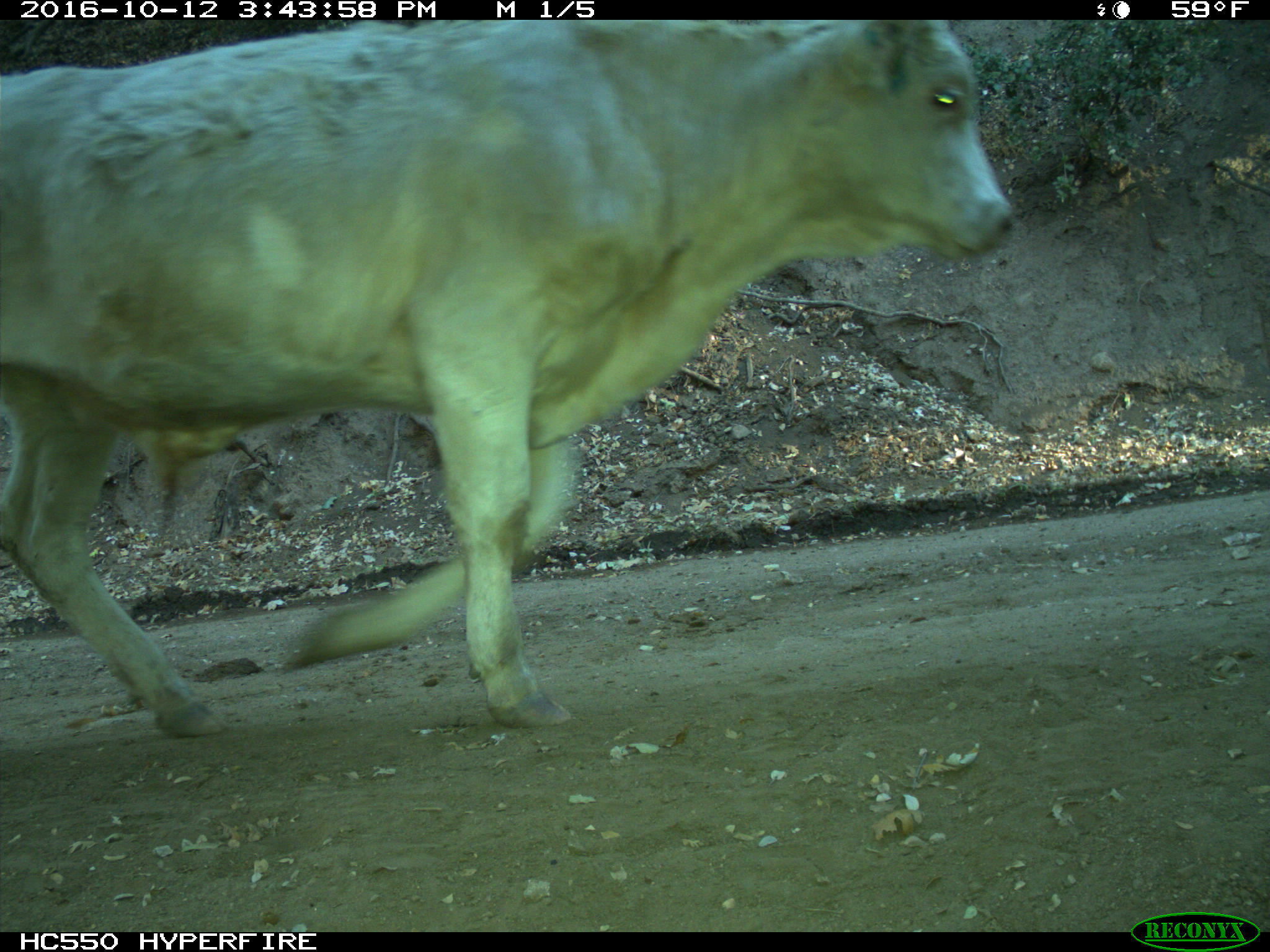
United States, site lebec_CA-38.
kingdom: Animalia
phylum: Chordata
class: Mammalia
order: Artiodactyla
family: Bovidae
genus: Bos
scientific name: Bos taurus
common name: domestic cow